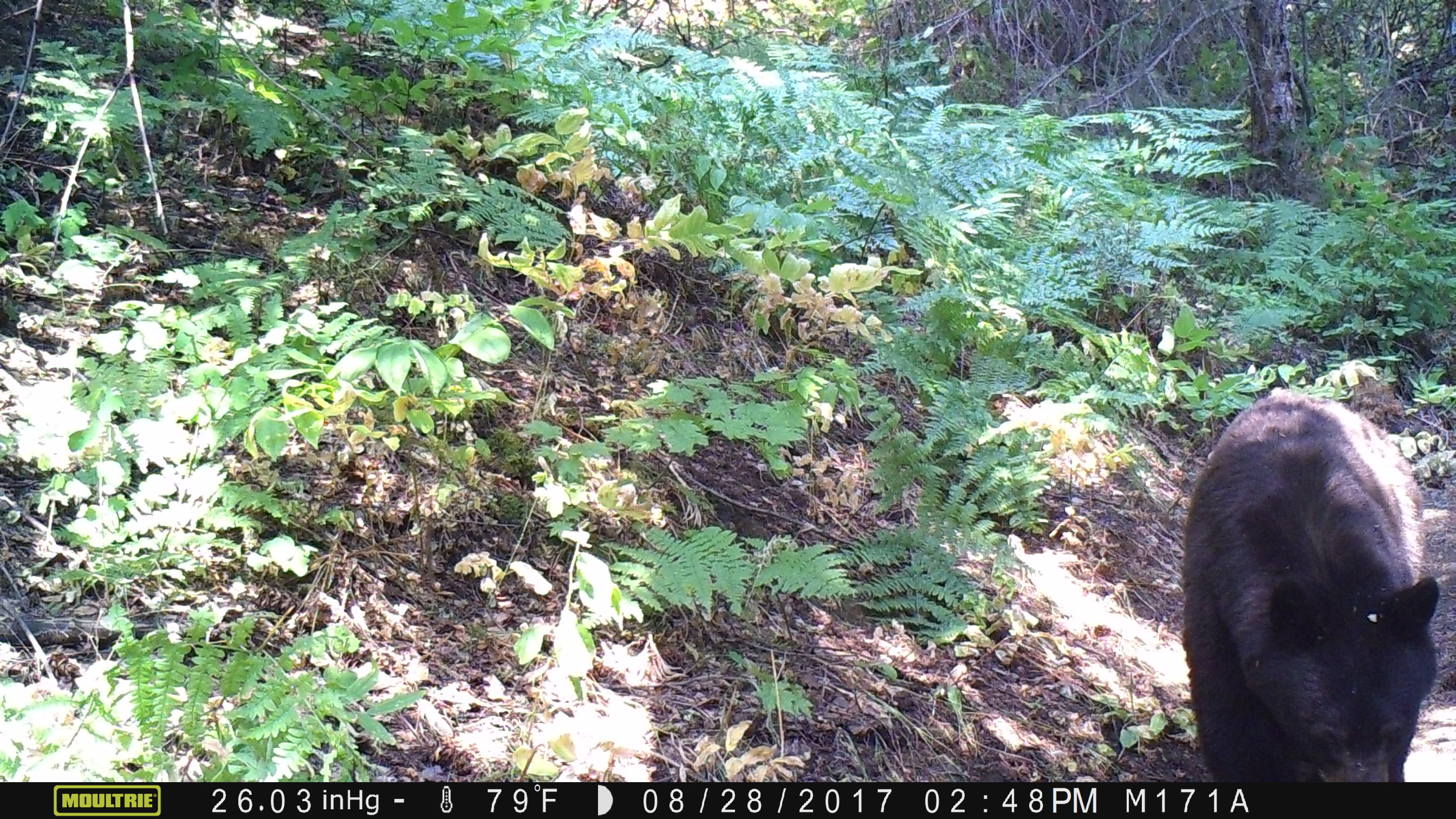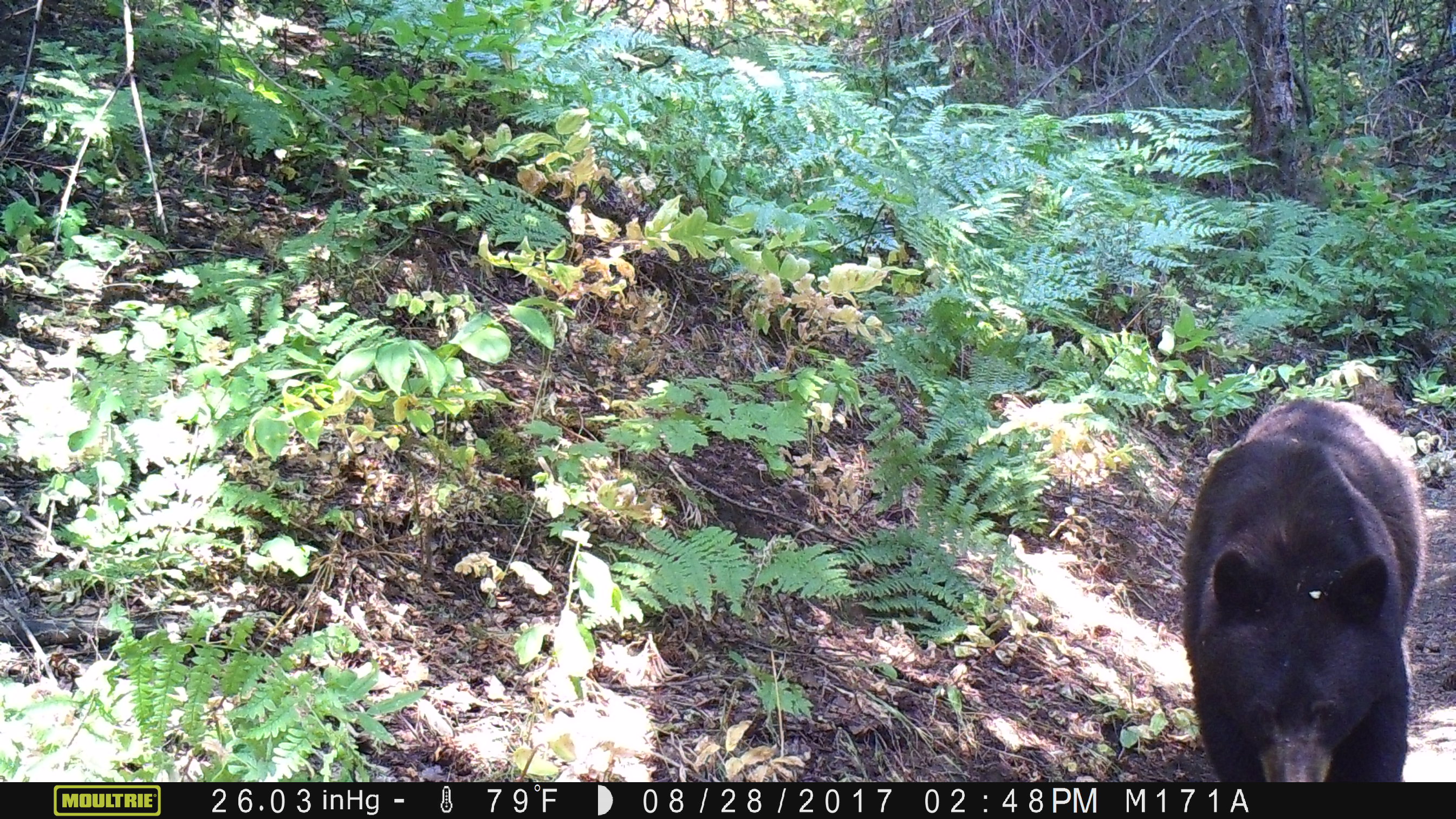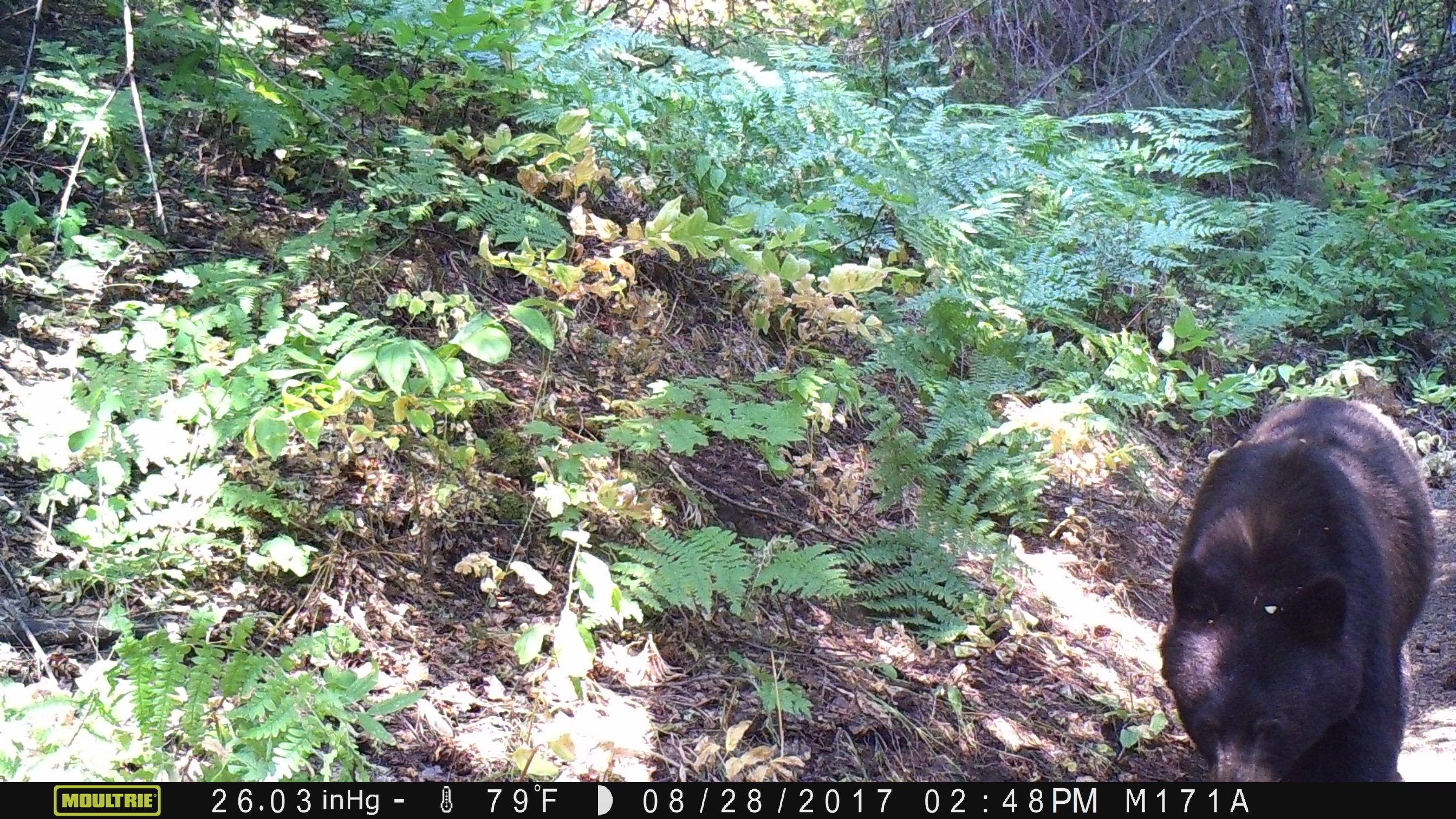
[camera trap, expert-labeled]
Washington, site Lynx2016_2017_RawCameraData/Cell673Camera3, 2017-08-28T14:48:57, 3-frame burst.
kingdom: Animalia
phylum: Chordata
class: Mammalia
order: Carnivora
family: Ursidae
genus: Ursus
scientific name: Ursus americanus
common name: american black bear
Ursus americanus (american black bear). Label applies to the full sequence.